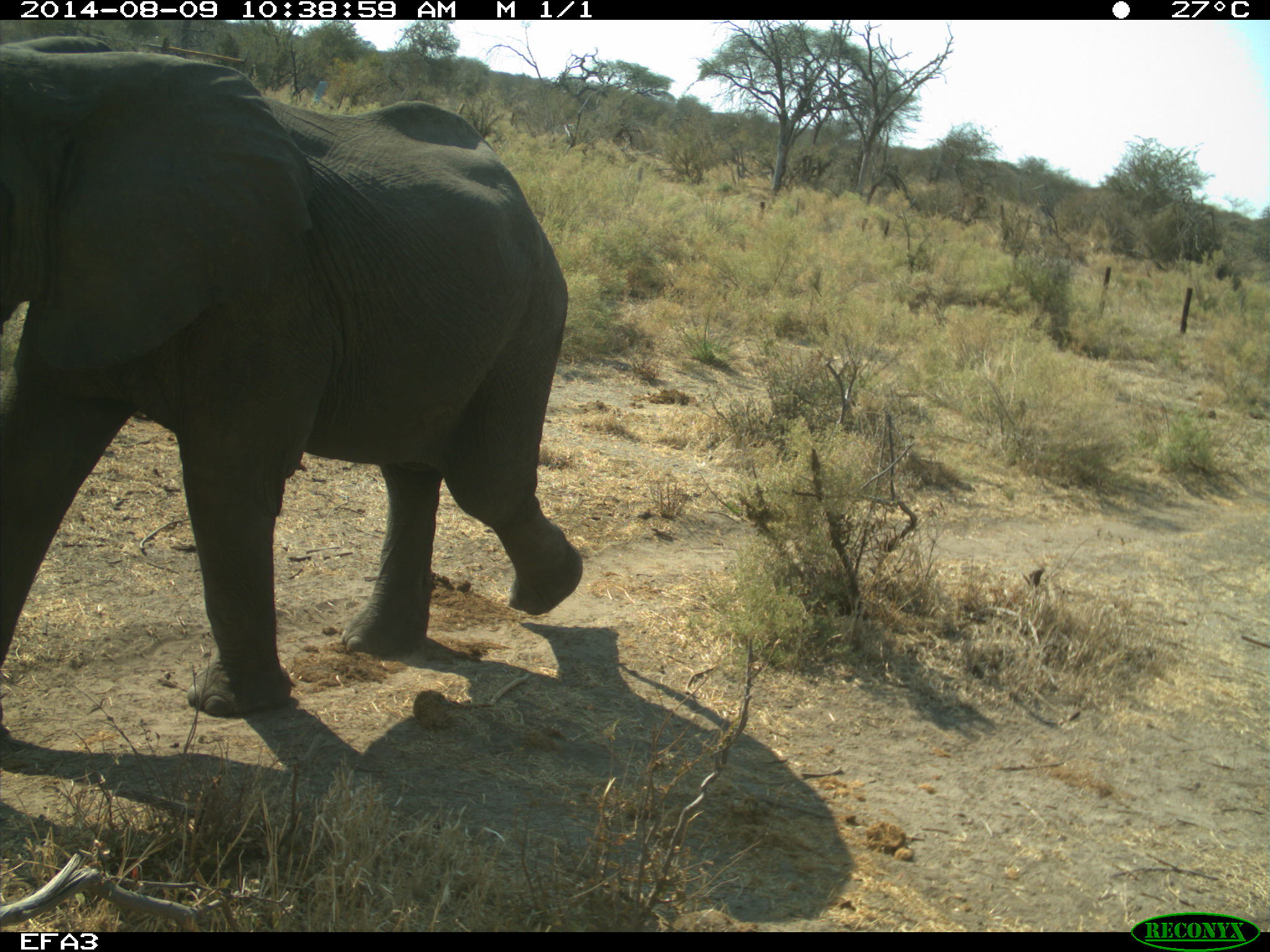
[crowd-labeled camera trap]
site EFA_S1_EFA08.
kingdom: Animalia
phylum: Chordata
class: Mammalia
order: Proboscidea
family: Elephantidae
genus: Loxodonta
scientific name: Loxodonta africana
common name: african bush elephant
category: elephant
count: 1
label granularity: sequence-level